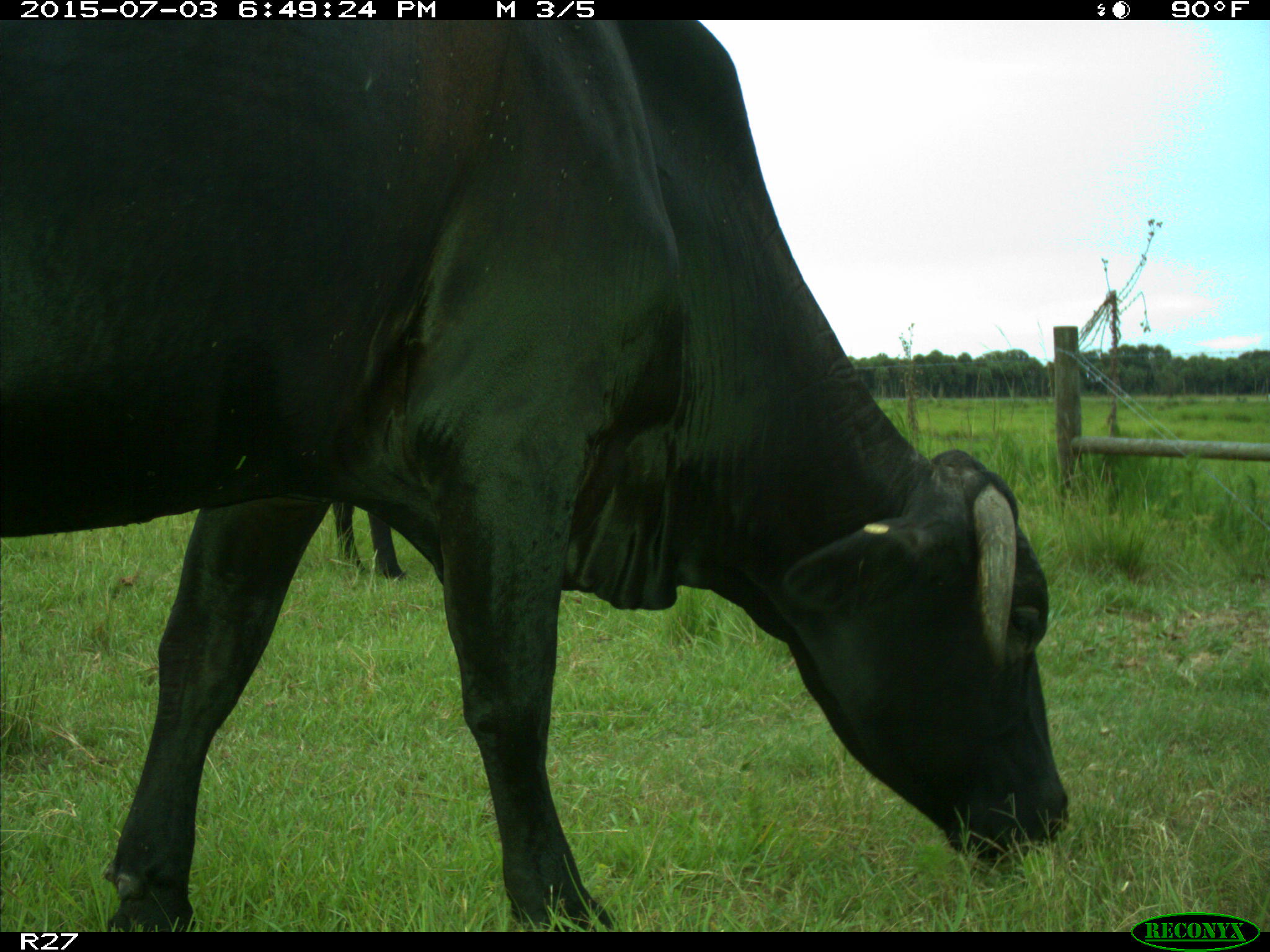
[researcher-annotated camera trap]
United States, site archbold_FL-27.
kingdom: Animalia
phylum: Chordata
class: Mammalia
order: Artiodactyla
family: Bovidae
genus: Bos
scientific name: Bos taurus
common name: domestic cow